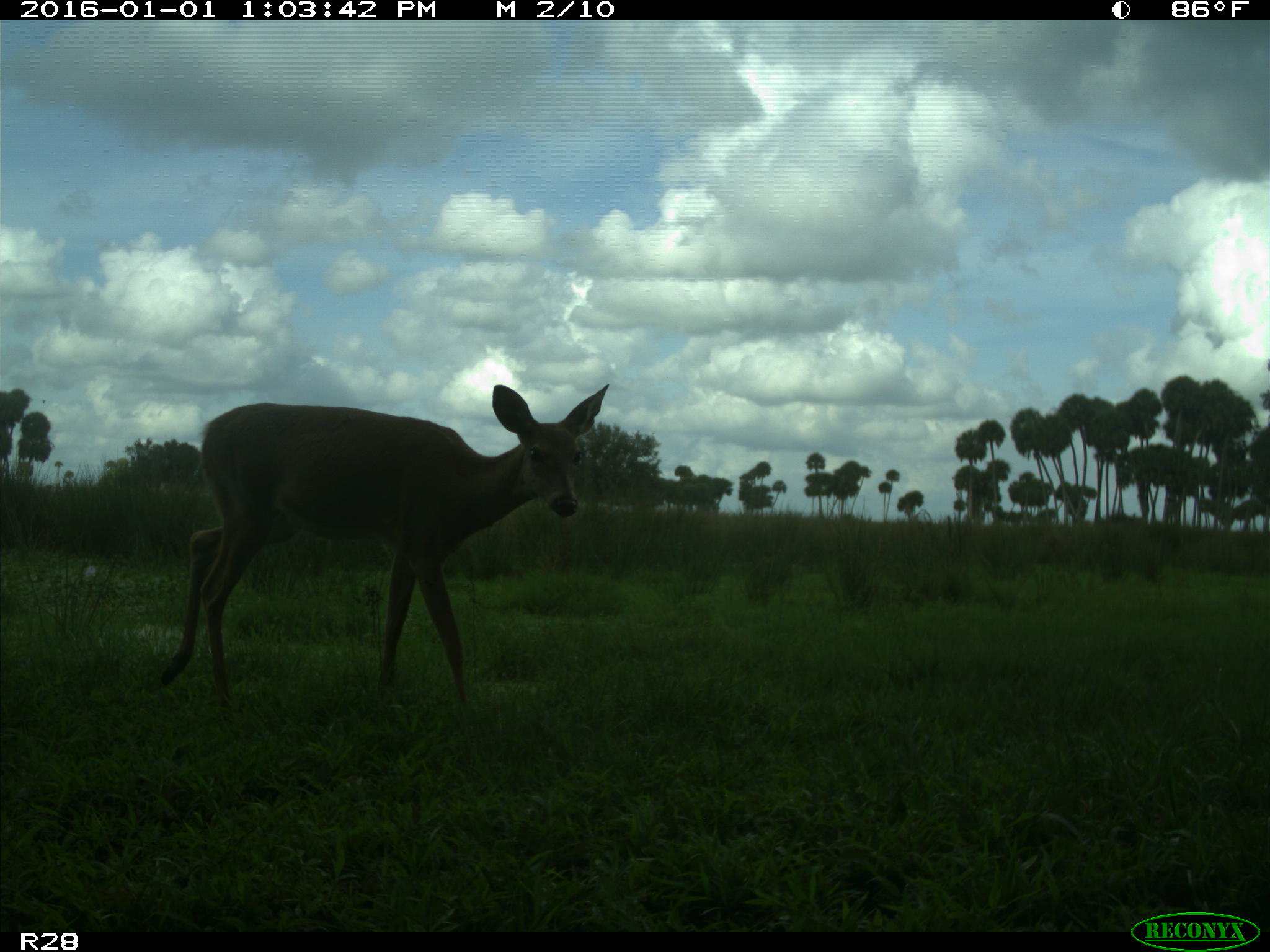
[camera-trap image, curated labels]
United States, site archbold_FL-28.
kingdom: Animalia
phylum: Chordata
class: Mammalia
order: Artiodactyla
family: Cervidae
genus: Odocoileus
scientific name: Odocoileus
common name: deer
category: unidentified deer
Unidentified deer (deer) (Odocoileus).